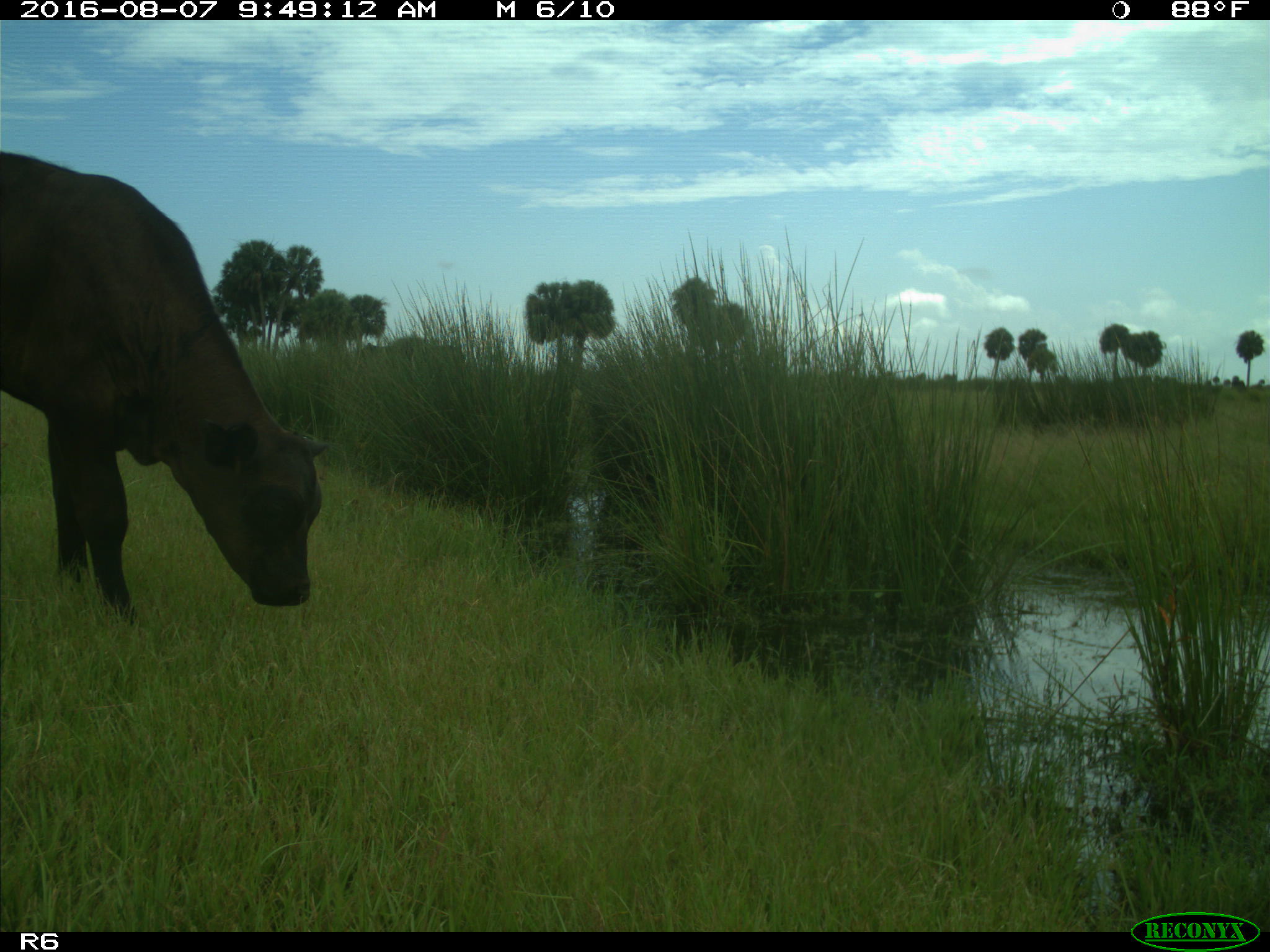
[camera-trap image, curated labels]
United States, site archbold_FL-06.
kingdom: Animalia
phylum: Chordata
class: Mammalia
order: Artiodactyla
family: Bovidae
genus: Bos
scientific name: Bos taurus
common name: domestic cow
Bos taurus (domestic cow).